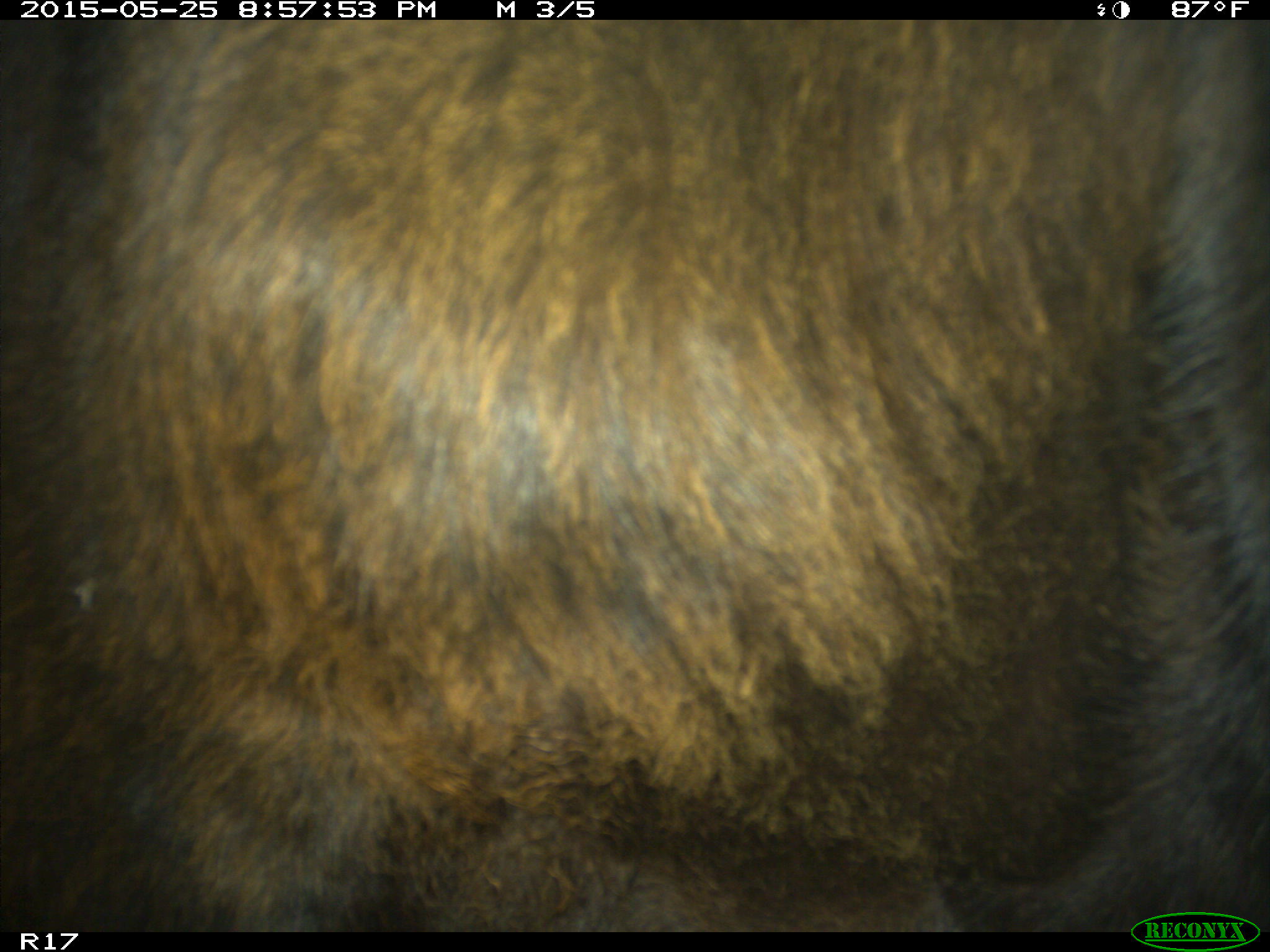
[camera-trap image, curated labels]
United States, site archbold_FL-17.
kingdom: Animalia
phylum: Chordata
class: Mammalia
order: Artiodactyla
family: Bovidae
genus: Bos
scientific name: Bos taurus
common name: domestic cow